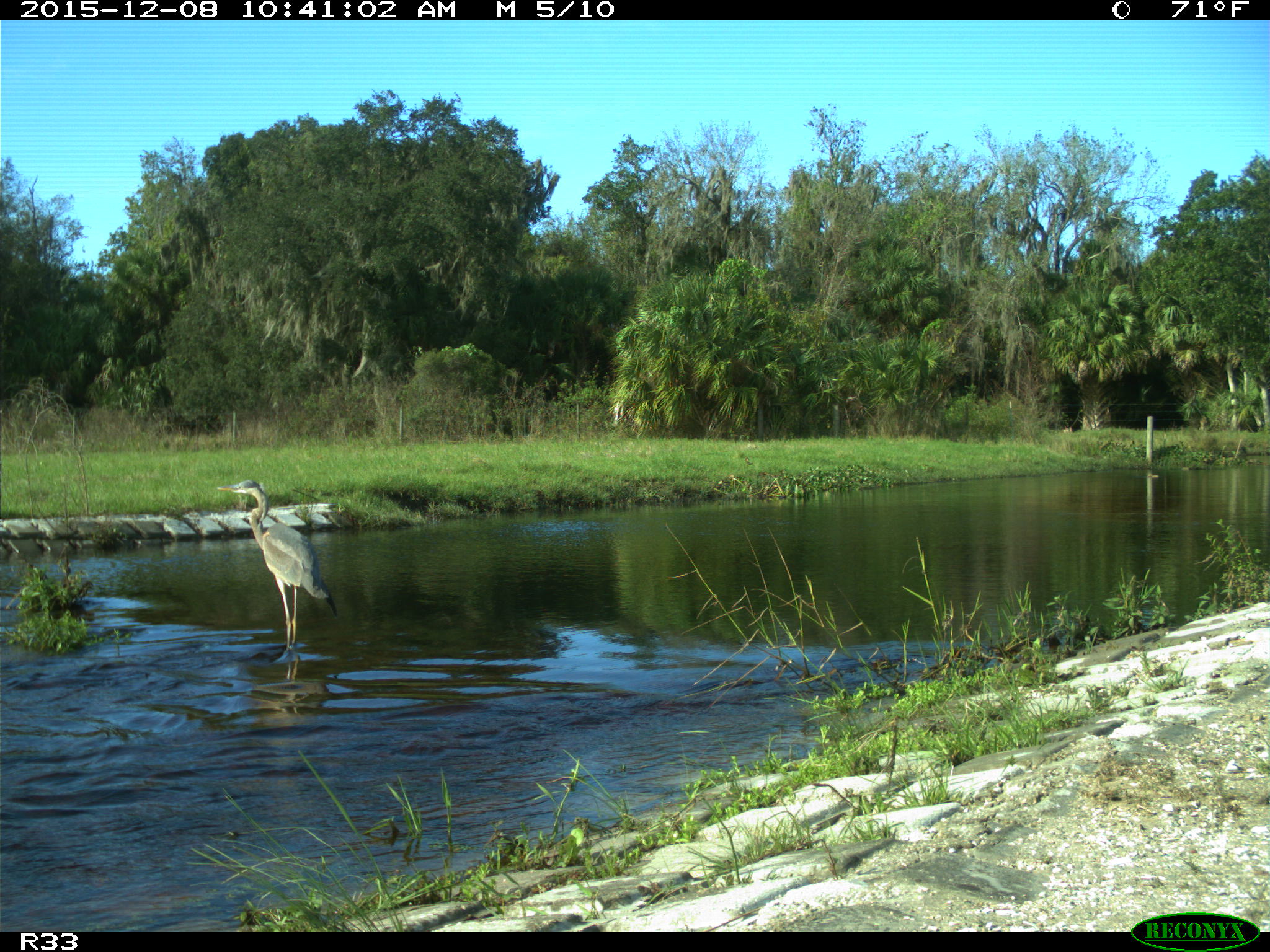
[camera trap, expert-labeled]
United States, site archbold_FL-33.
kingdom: Animalia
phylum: Chordata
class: Aves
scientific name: Aves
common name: birds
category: unidentified bird